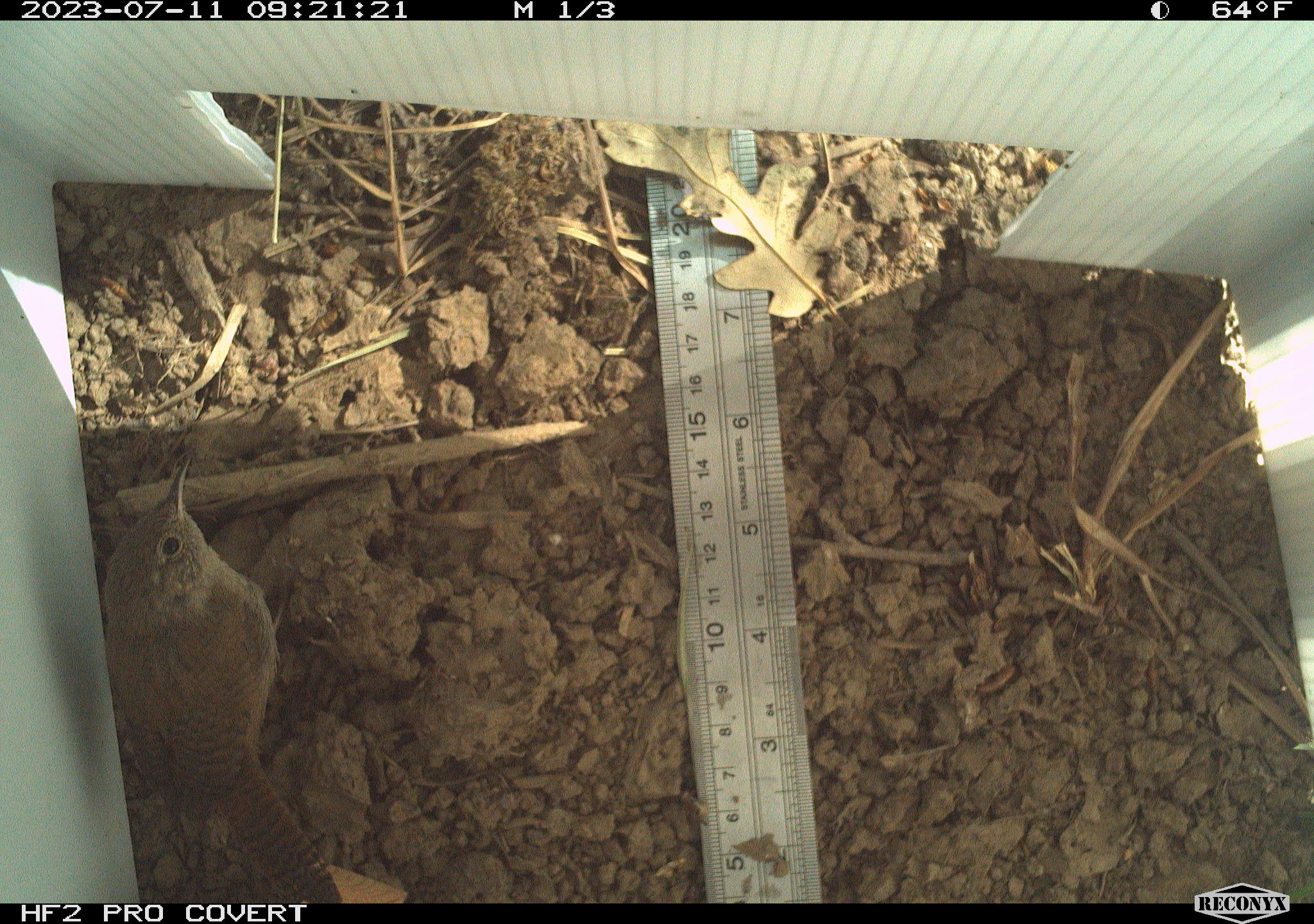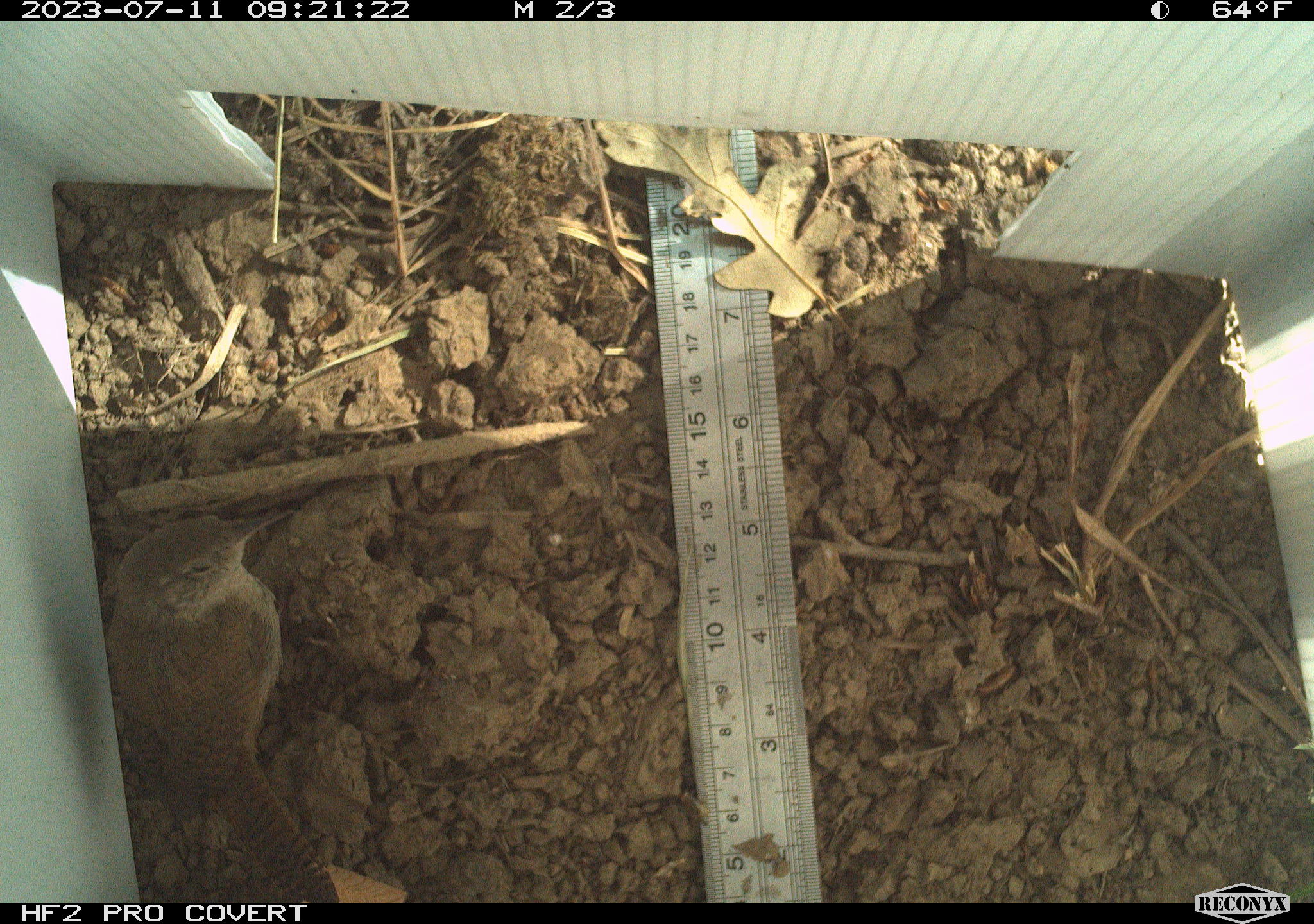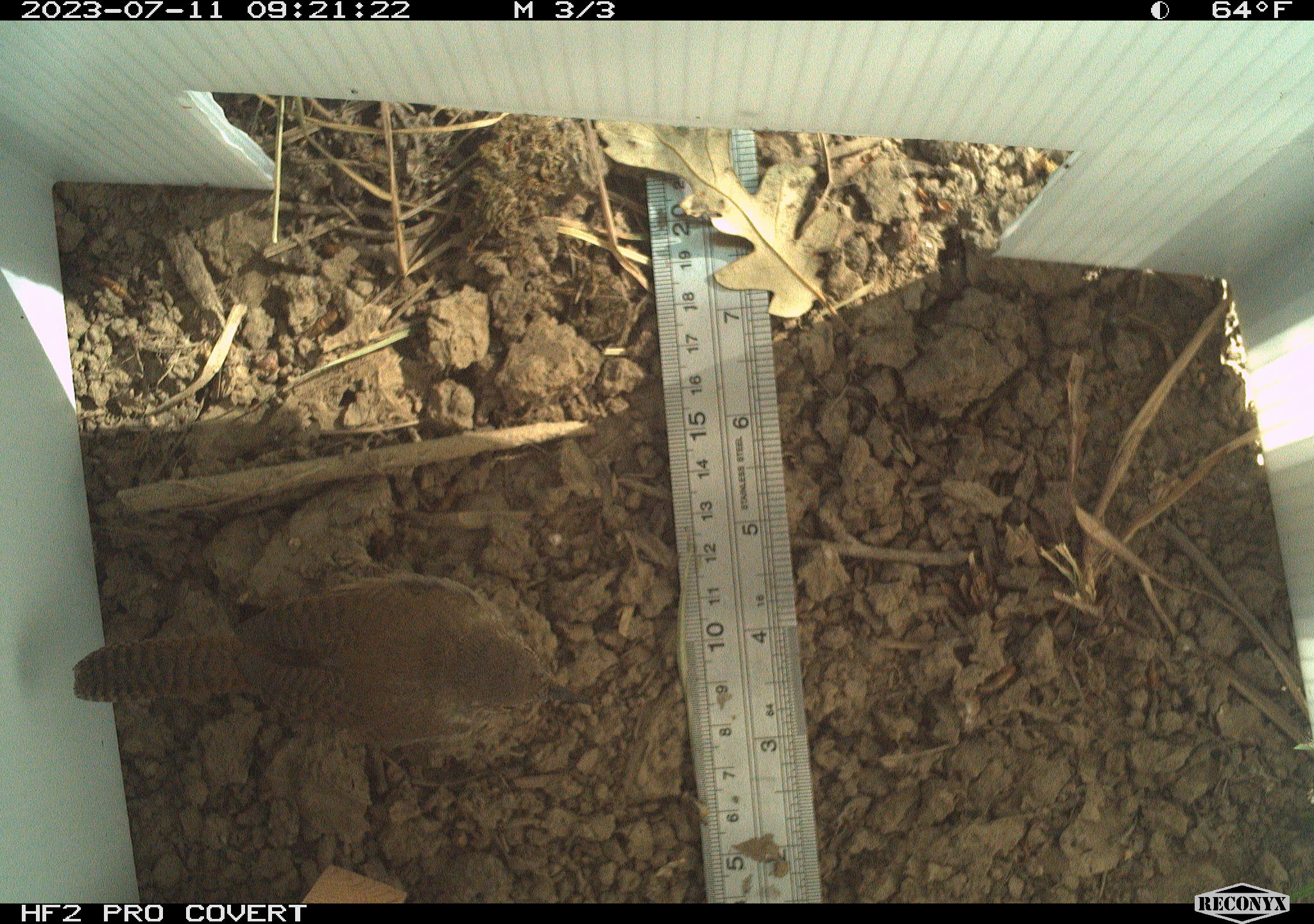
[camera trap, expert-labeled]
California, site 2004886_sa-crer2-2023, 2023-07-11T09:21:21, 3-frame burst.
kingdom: Animalia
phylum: Chordata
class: Aves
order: Passeriformes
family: Troglodytidae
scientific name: Troglodytidae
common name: wren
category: troglodytidae family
Troglodytidae family (wren) (Troglodytidae).